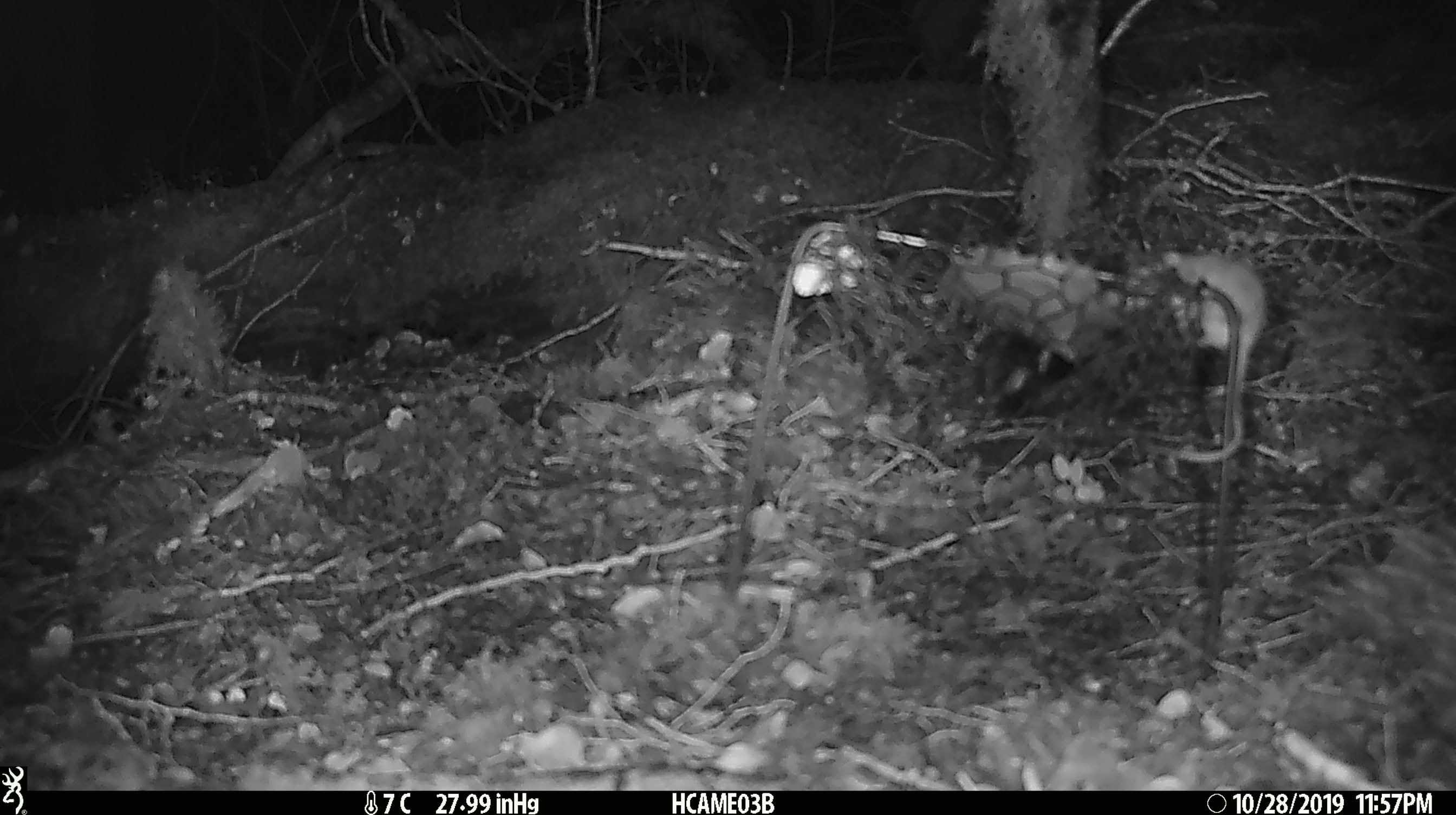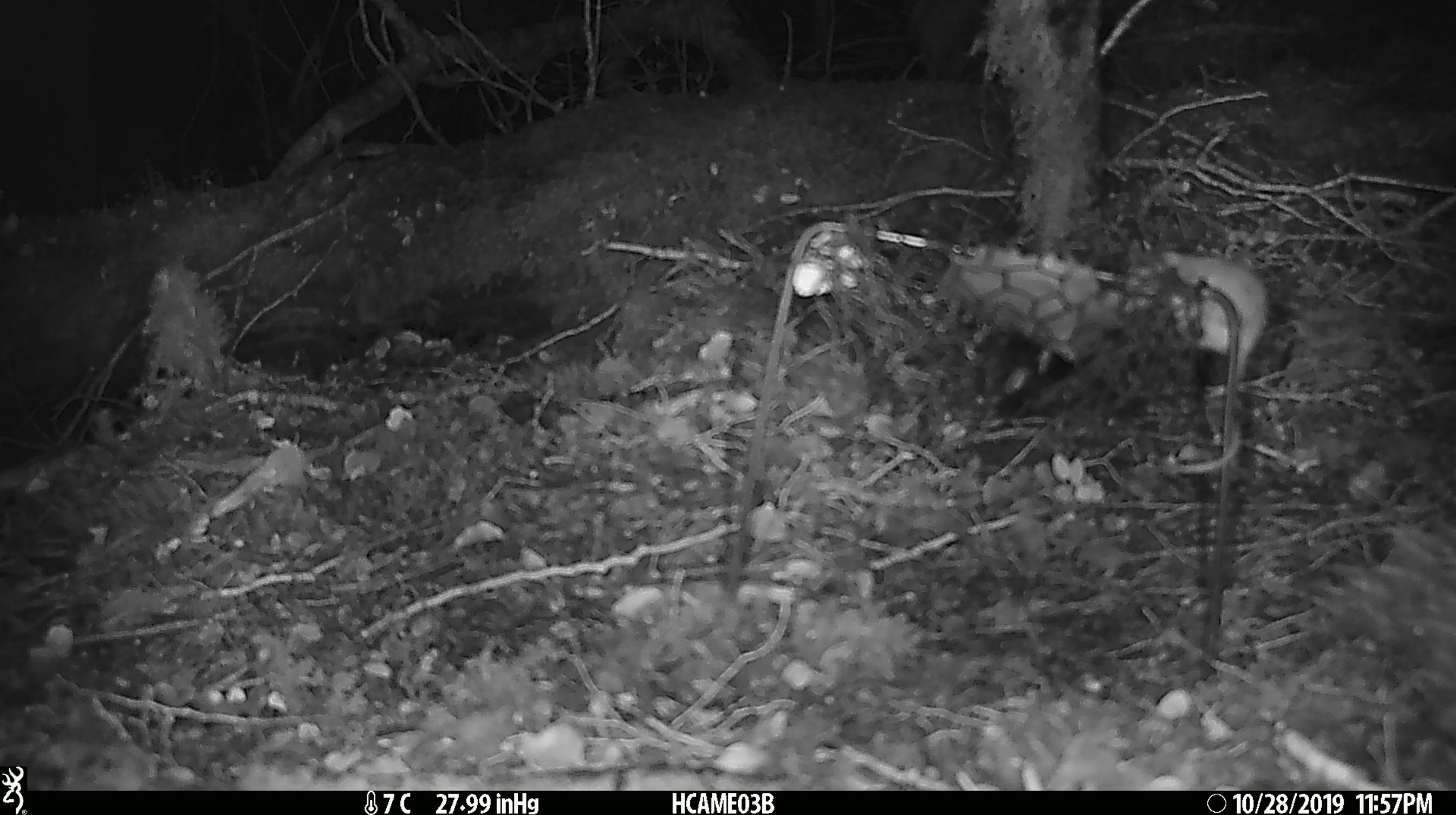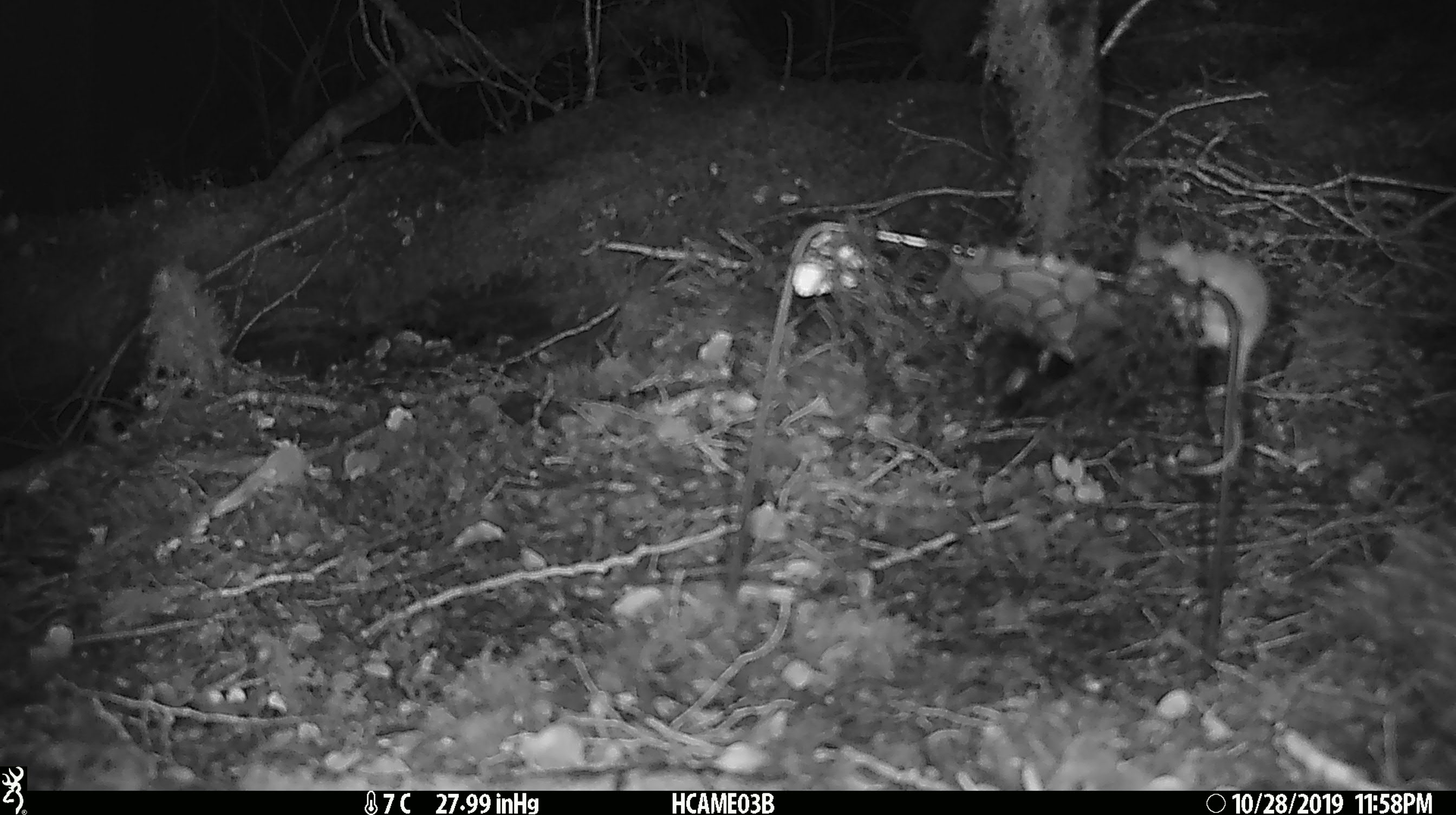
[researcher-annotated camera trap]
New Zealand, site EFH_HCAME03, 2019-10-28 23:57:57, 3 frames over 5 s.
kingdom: Animalia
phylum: Chordata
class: Mammalia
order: Rodentia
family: Muridae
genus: Mus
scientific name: Mus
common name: mouse